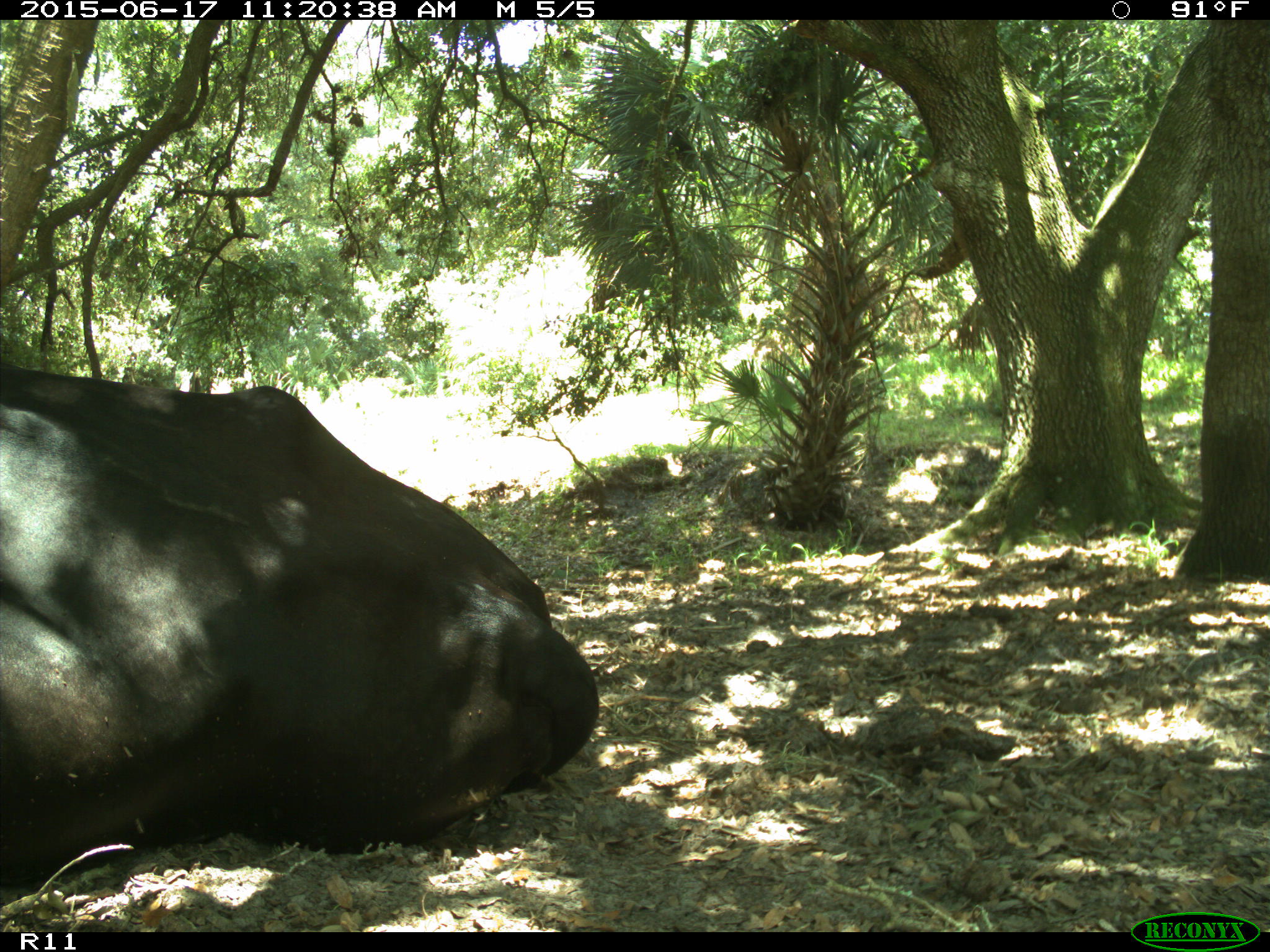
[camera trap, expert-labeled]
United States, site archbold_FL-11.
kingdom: Animalia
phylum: Chordata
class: Mammalia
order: Artiodactyla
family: Bovidae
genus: Bos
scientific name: Bos taurus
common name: domestic cow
Bos taurus (domestic cow).